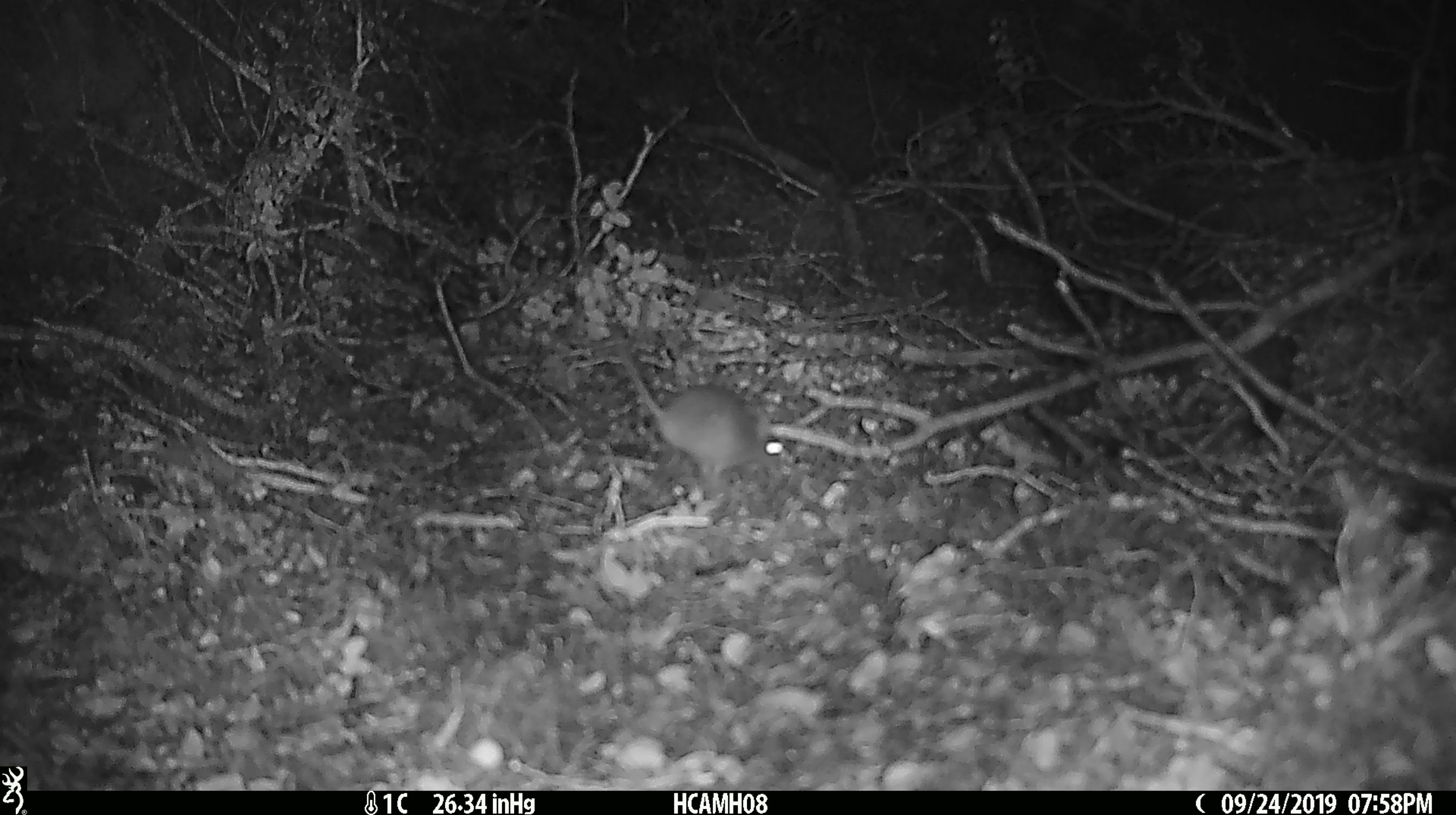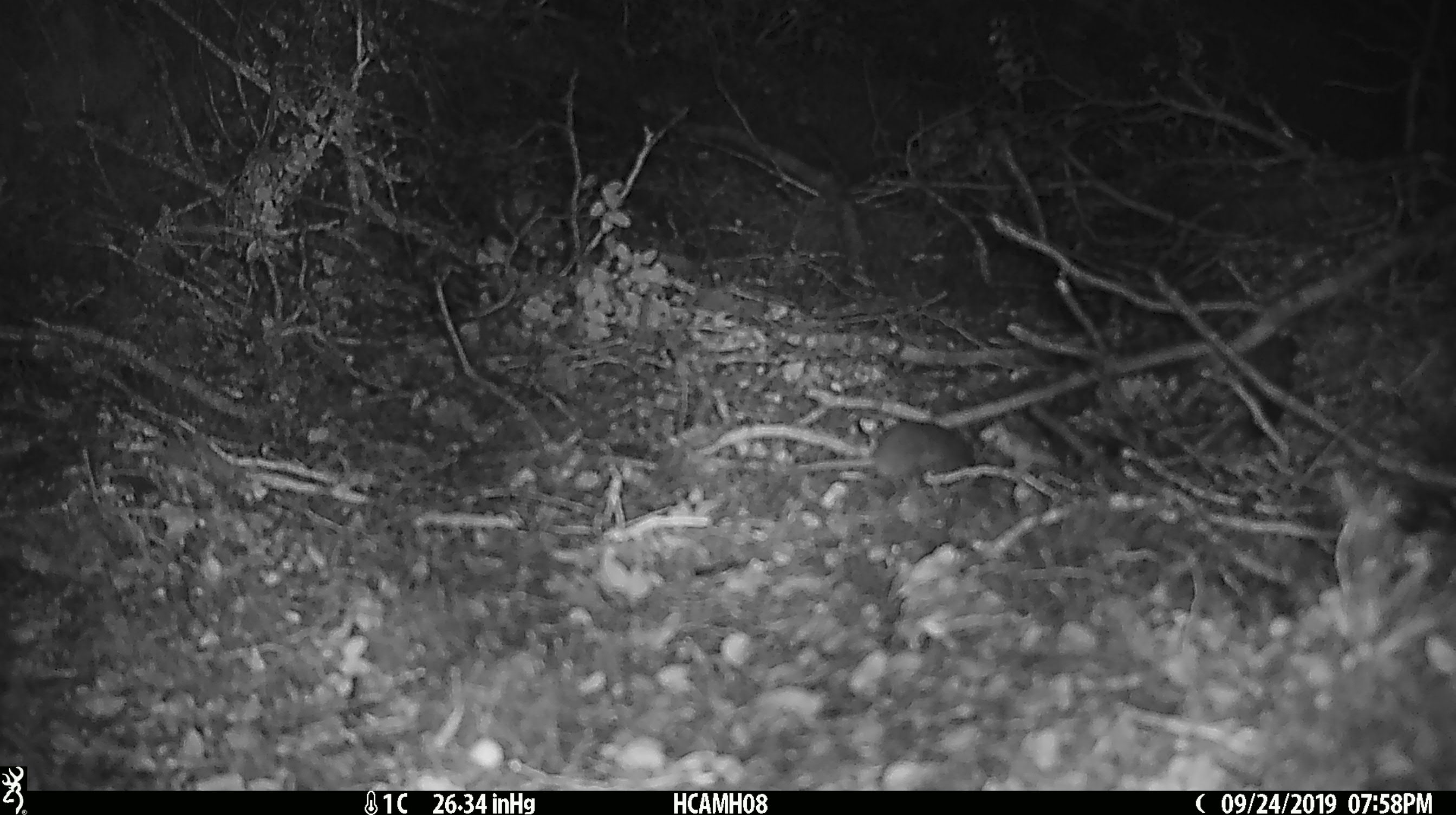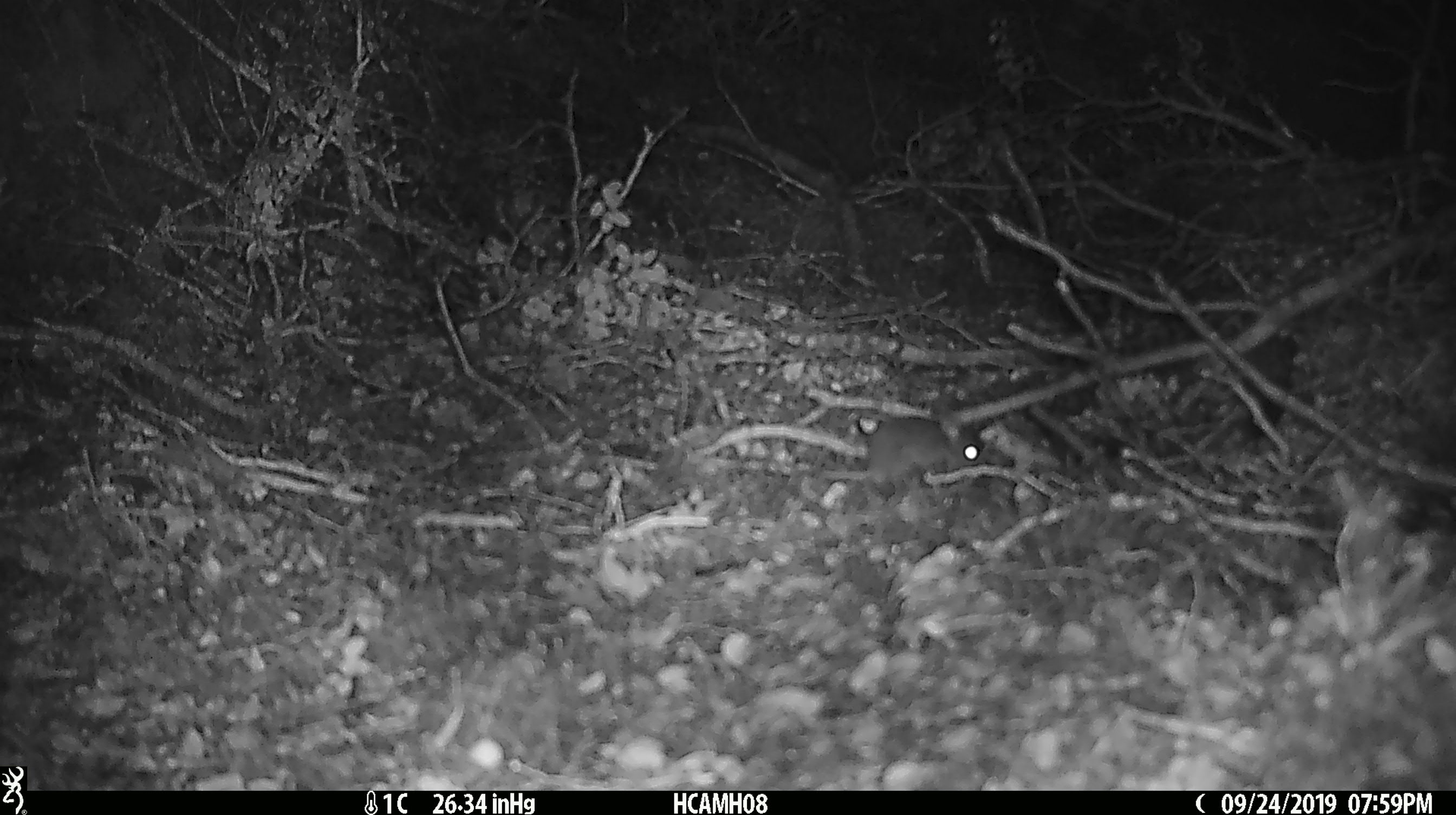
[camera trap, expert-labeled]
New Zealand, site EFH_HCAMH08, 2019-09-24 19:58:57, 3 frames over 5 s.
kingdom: Animalia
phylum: Chordata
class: Mammalia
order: Rodentia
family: Muridae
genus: Mus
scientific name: Mus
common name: mouse